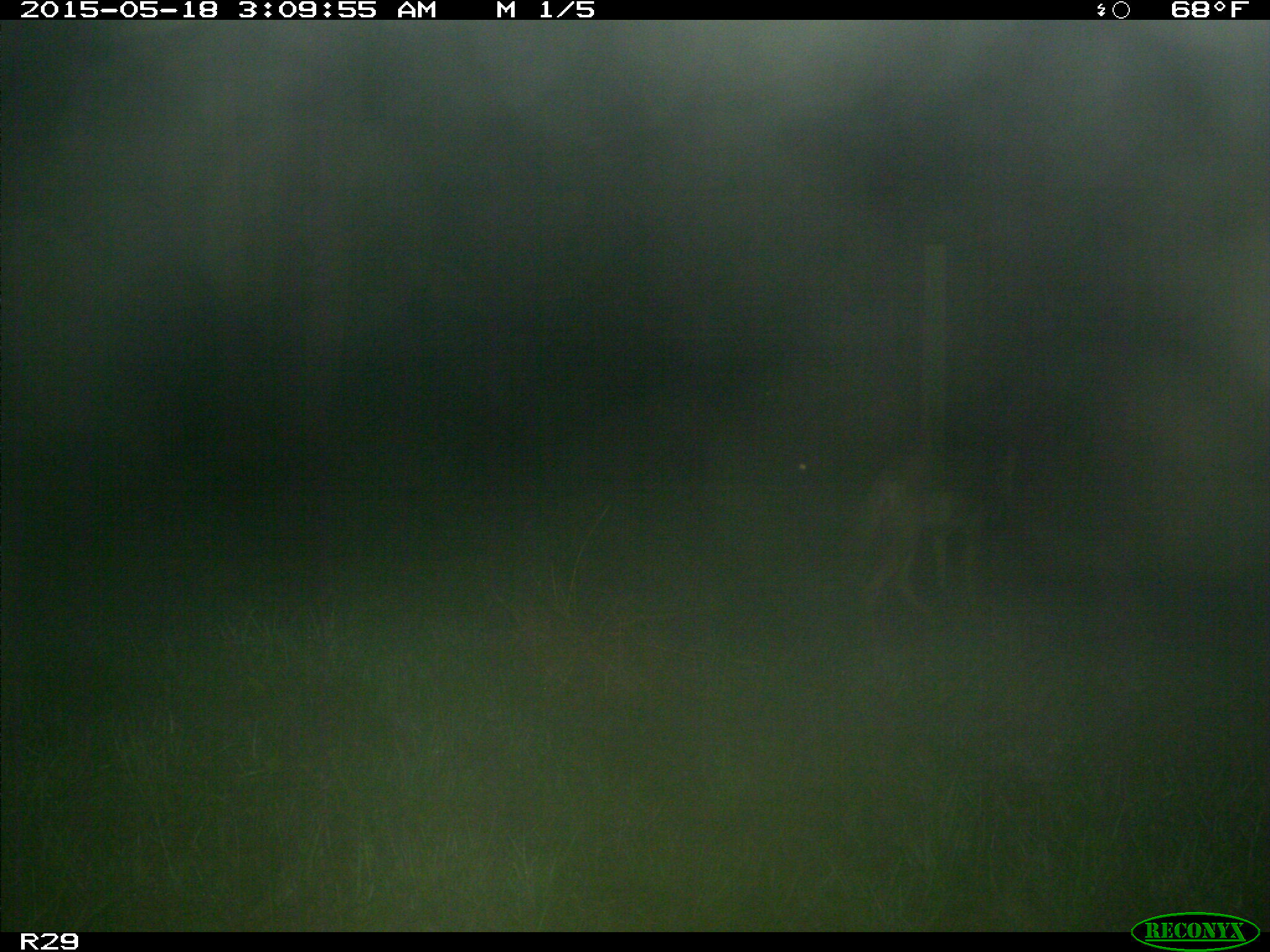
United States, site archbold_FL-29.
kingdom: Animalia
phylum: Chordata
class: Mammalia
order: Carnivora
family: Canidae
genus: Canis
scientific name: Canis latrans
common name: coyote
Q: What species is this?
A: Canis latrans (coyote).